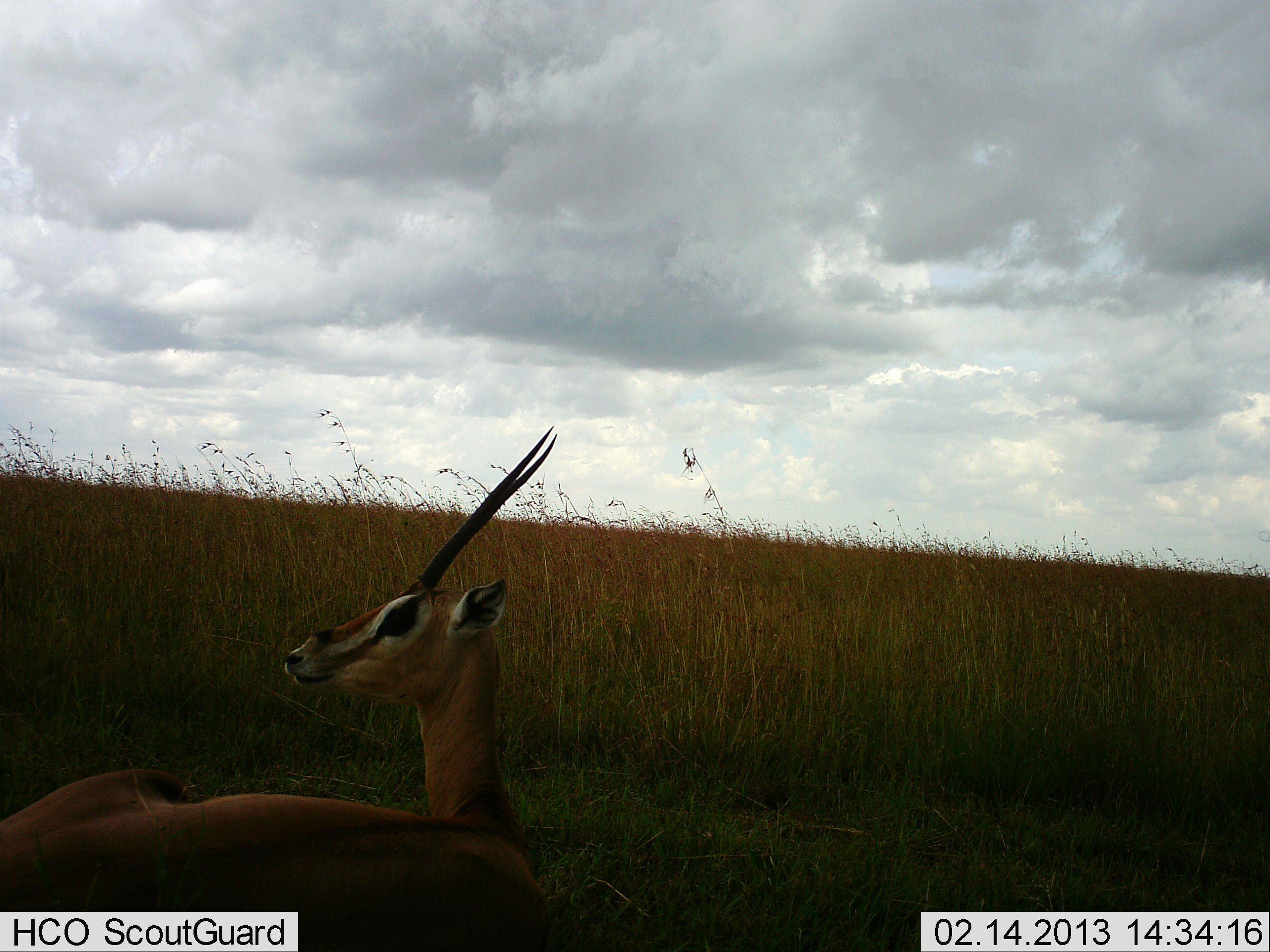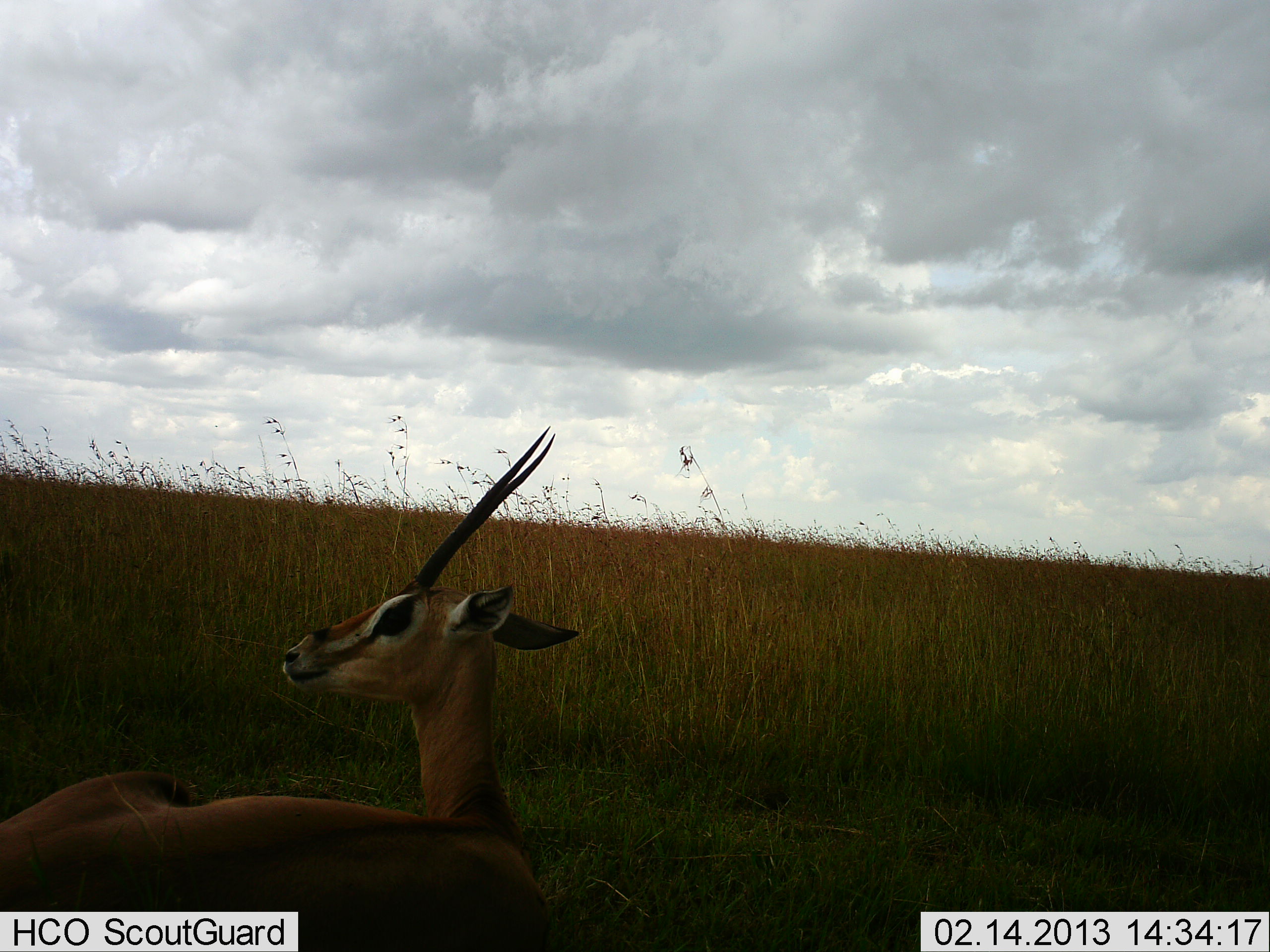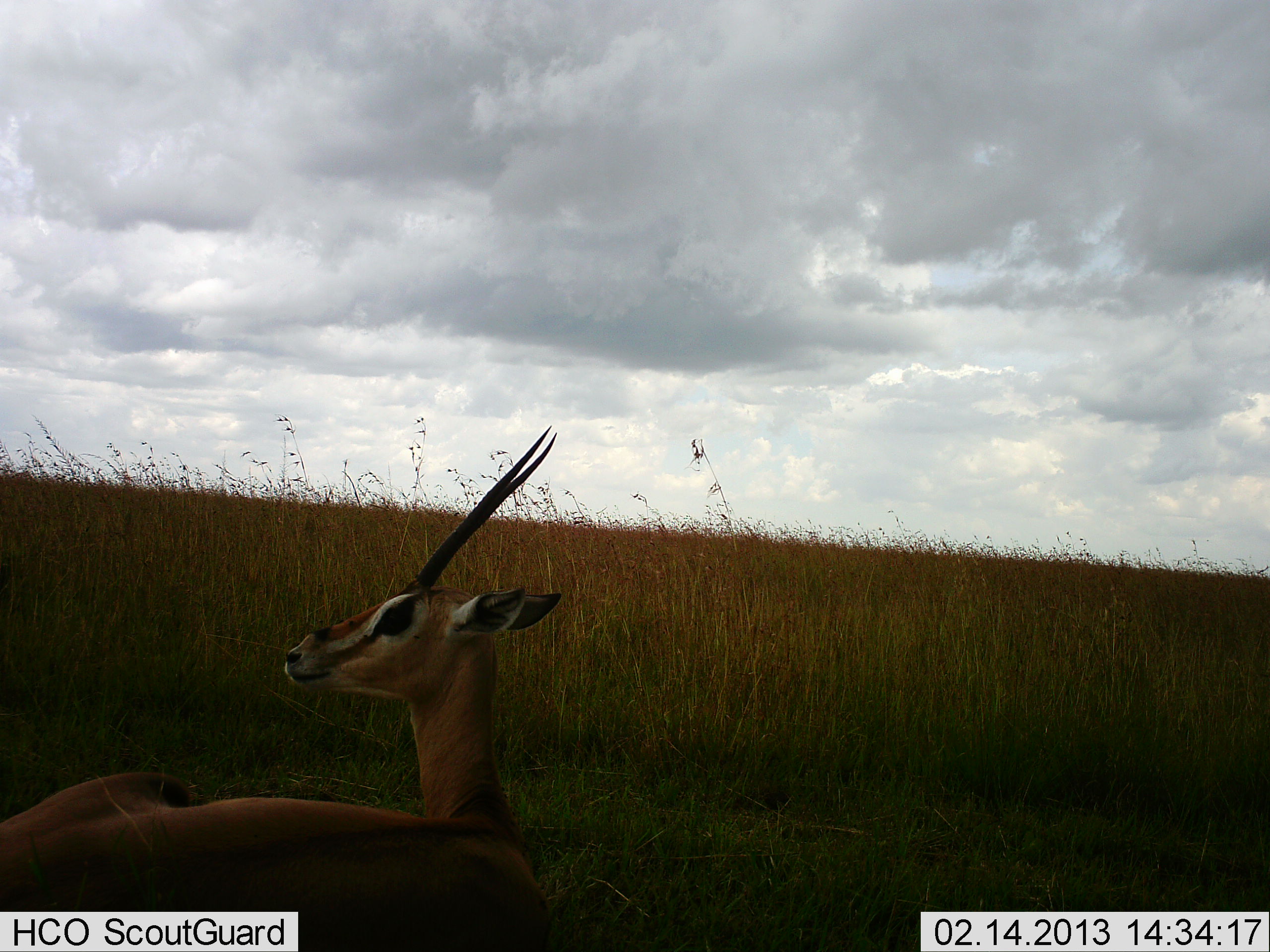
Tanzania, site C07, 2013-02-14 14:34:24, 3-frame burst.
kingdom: Animalia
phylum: Chordata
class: Mammalia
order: Artiodactyla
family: Bovidae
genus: Nanger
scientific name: Nanger granti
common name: grant's gazelle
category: gazellegrants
Gazellegrants (grant's gazelle) (Nanger granti), count 1. Behavior (volunteer vote fractions): standing 9%, resting 91%, moving 0%, interacting 0%. Young present (vote fraction): 0%. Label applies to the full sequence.